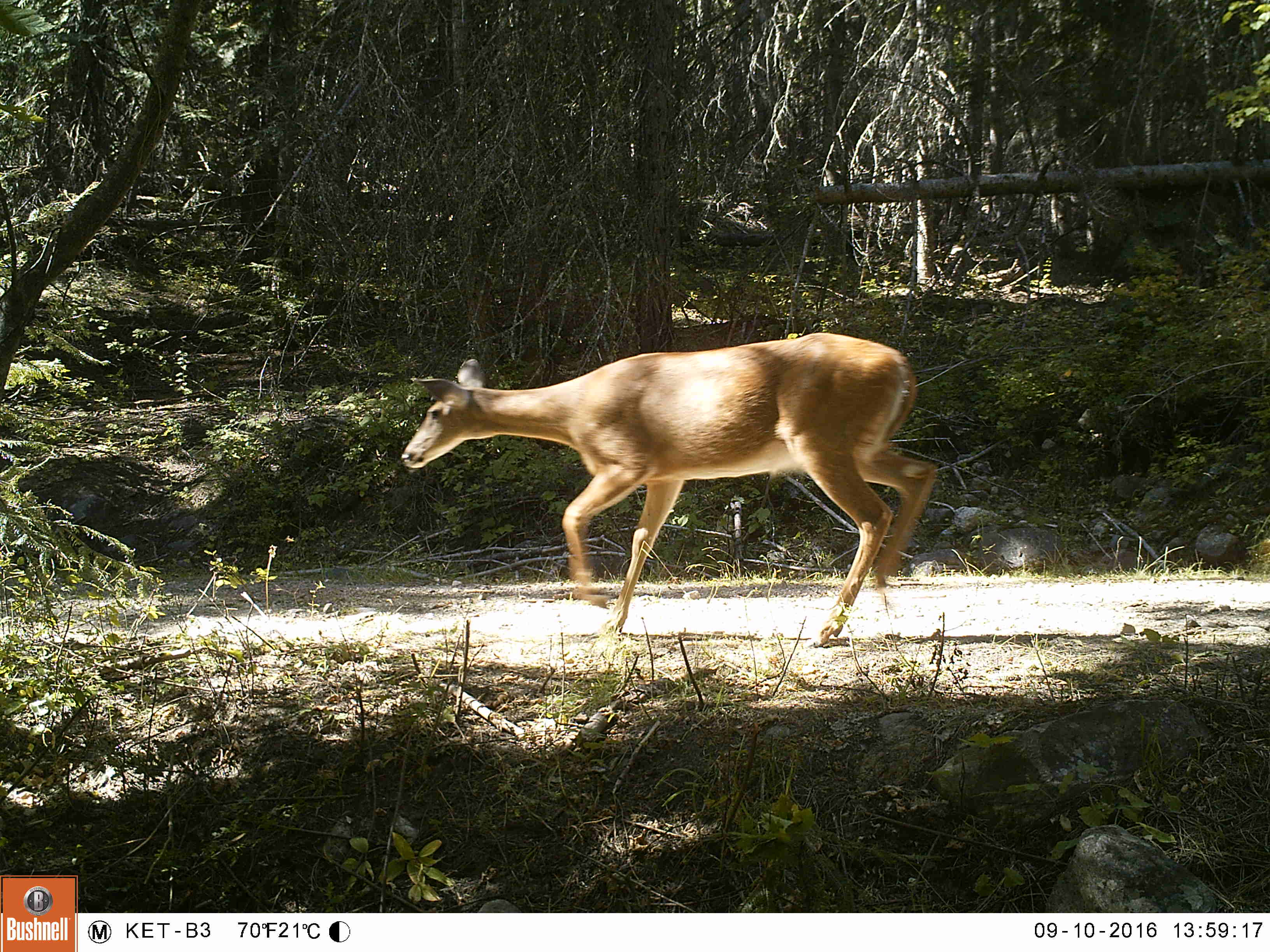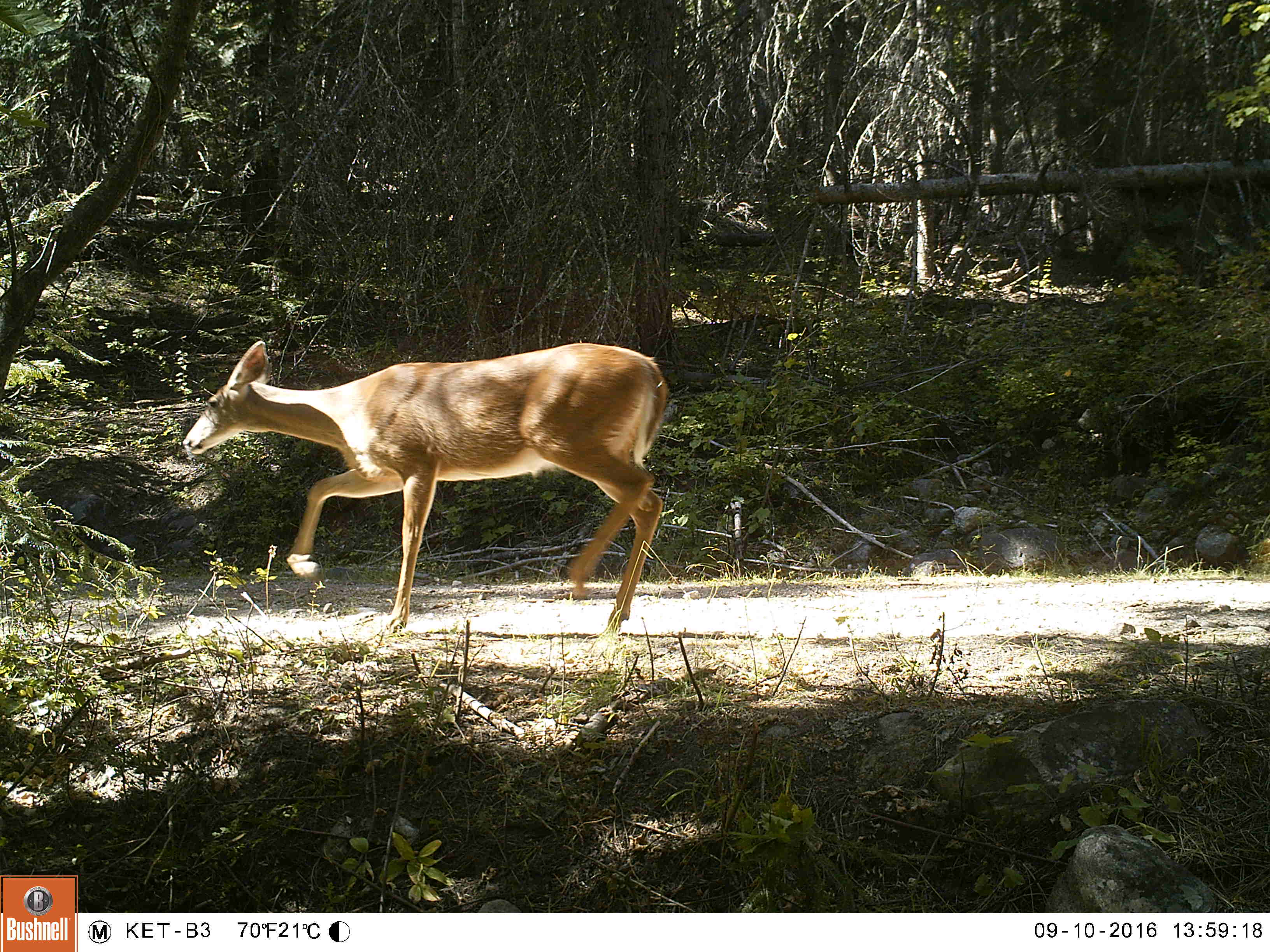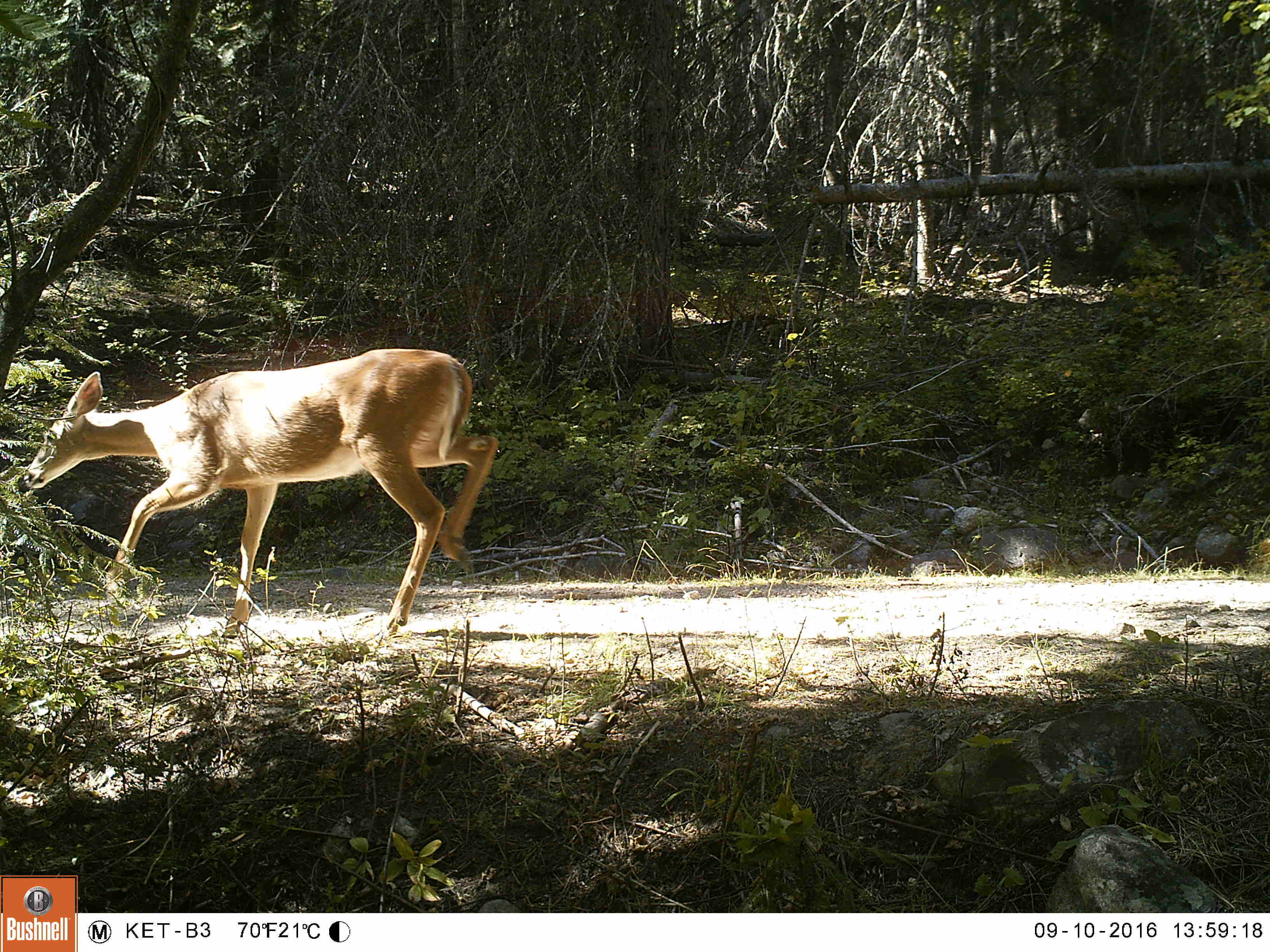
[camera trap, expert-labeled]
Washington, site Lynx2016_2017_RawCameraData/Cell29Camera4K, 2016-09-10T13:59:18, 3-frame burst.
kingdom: Animalia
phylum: Chordata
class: Mammalia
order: Artiodactyla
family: Cervidae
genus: Odocoileus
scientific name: Odocoileus virginianus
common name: white-tailed deer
Odocoileus virginianus (white-tailed deer). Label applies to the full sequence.